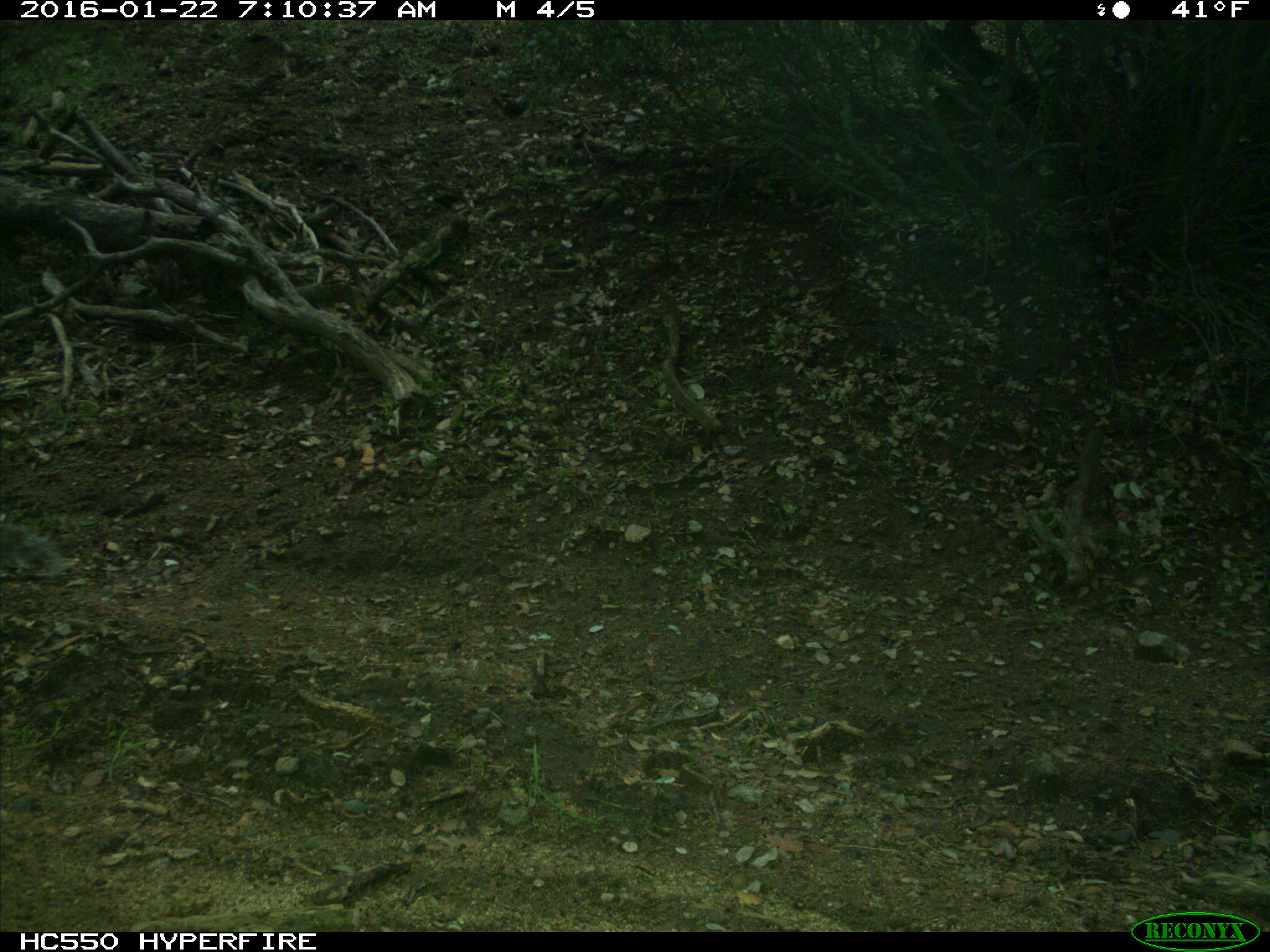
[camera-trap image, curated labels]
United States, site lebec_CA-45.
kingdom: Animalia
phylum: Chordata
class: Mammalia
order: Rodentia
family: Sciuridae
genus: Sciurus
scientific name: Sciurus carolinensis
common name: eastern gray squirrel